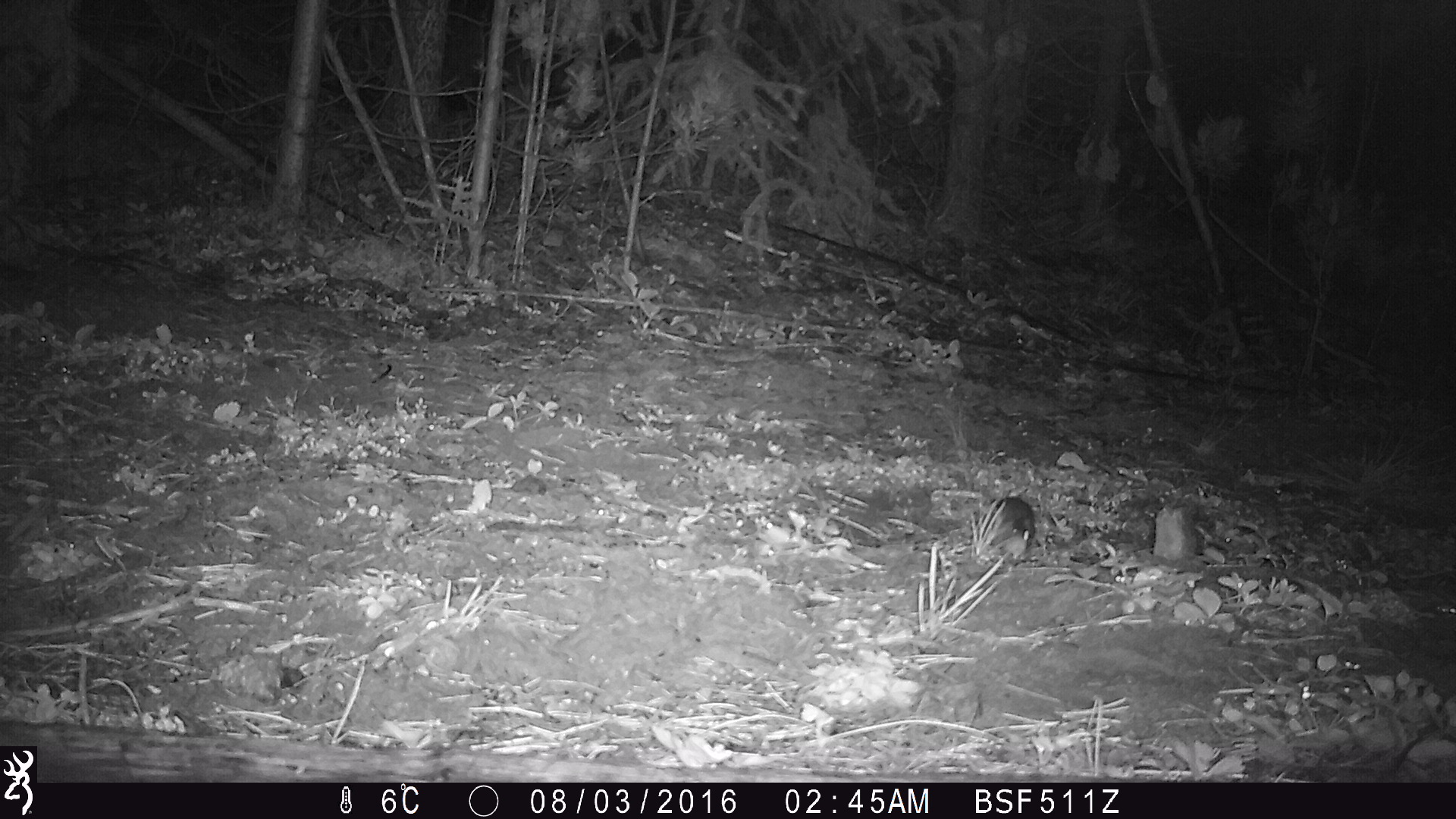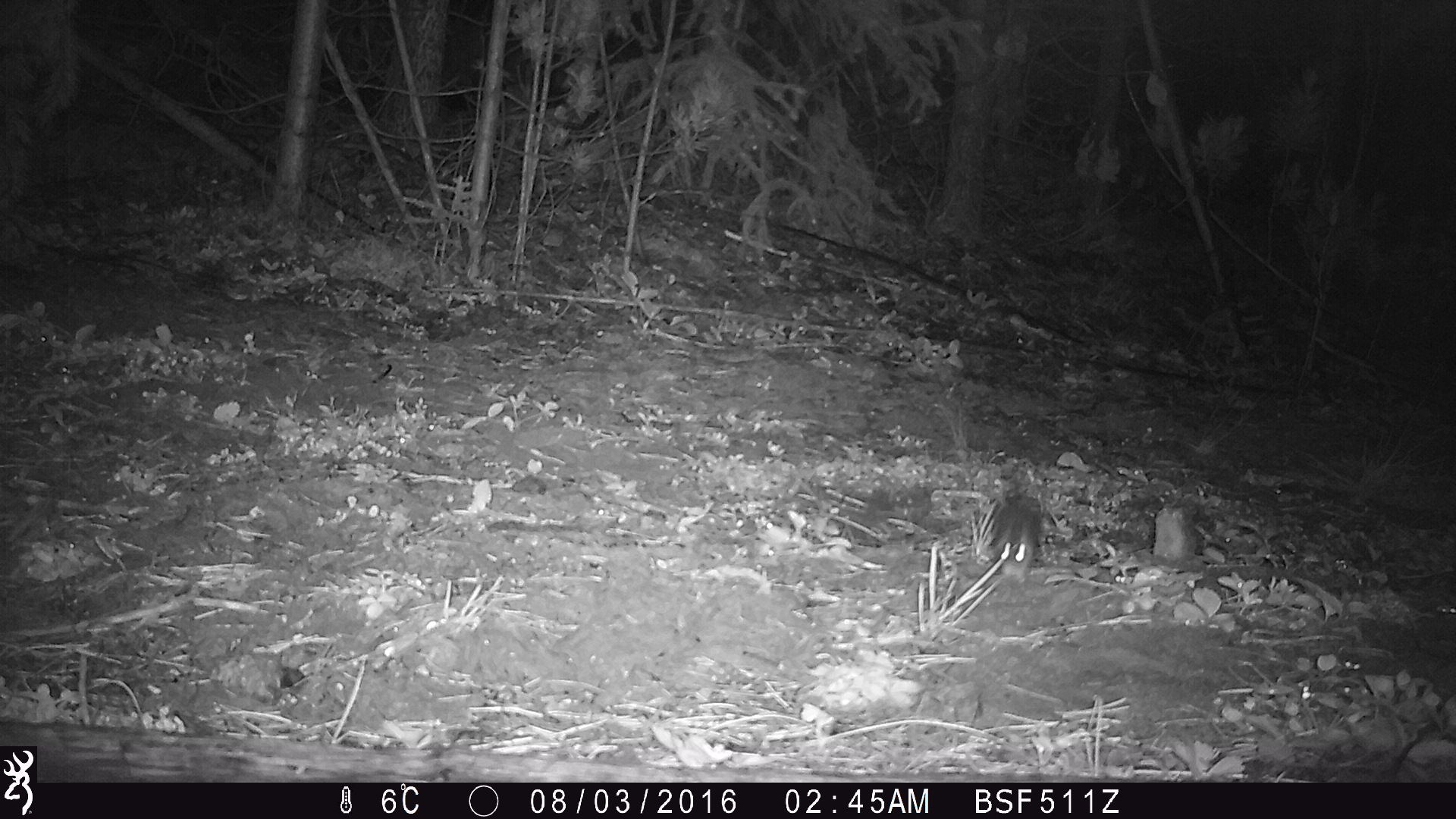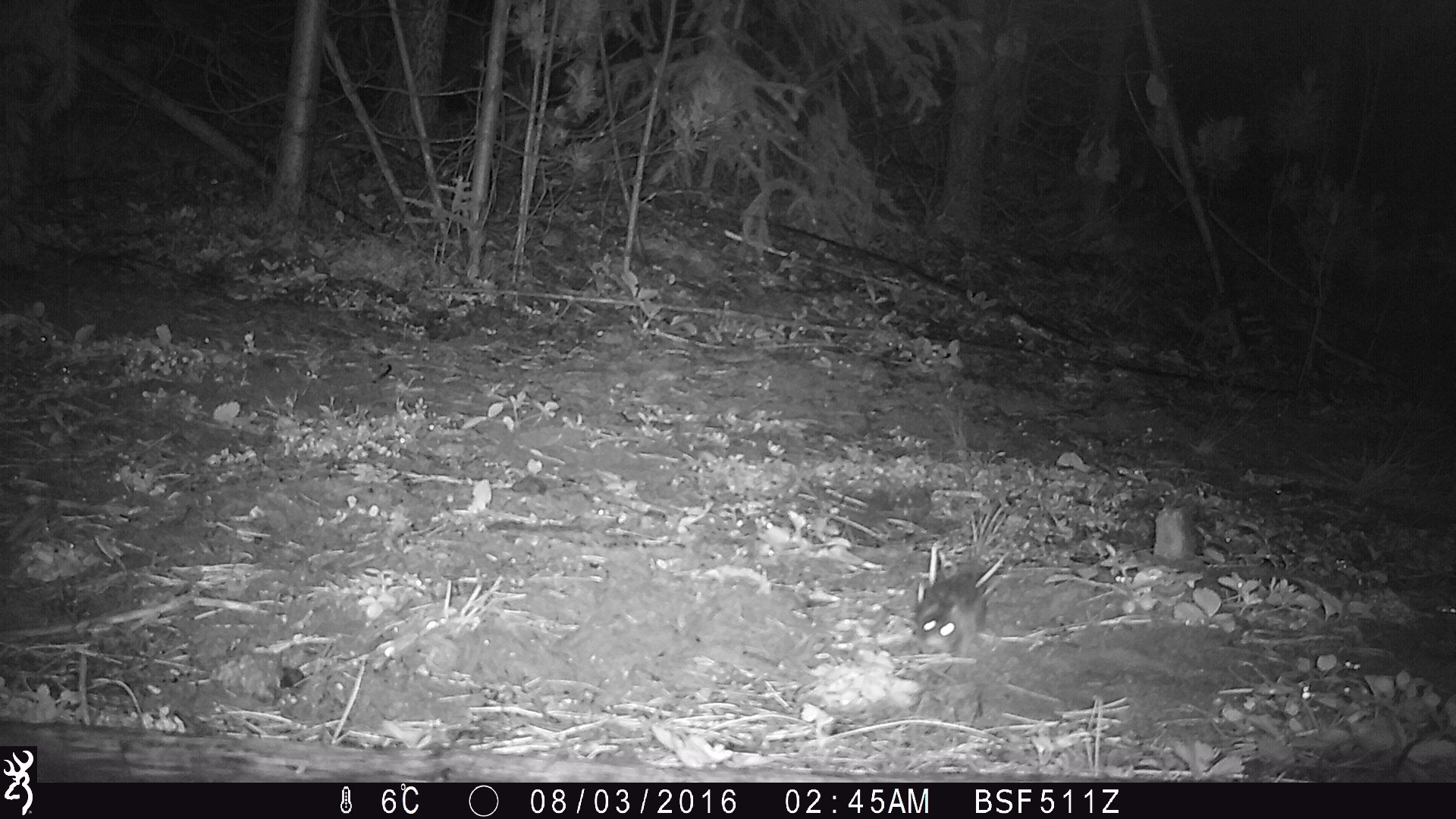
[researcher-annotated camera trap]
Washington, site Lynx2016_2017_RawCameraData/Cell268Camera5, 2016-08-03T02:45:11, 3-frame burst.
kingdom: Animalia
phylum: Chordata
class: Mammalia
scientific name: Mammalia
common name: small mammal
Small mammal (Mammalia). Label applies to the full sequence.